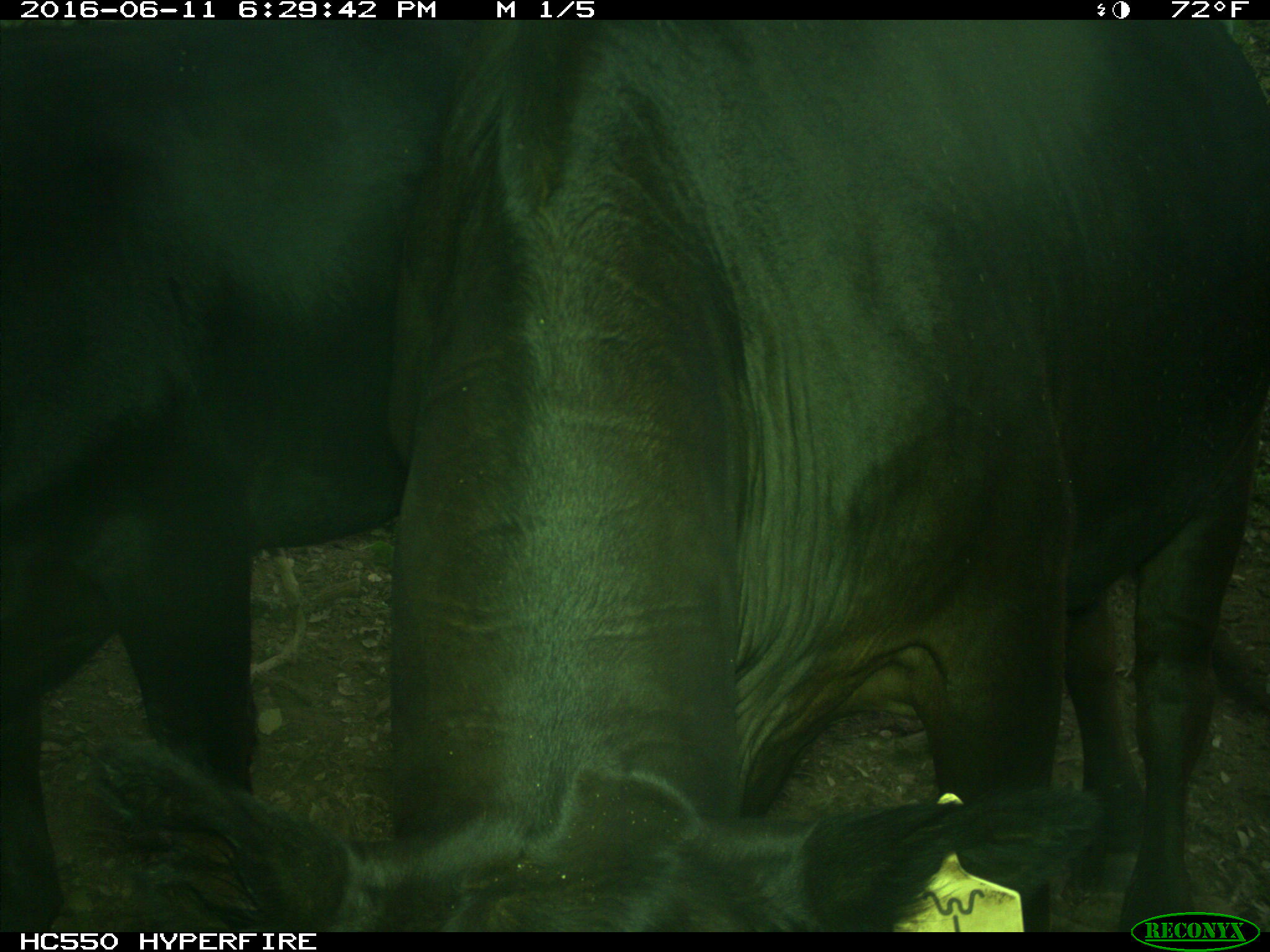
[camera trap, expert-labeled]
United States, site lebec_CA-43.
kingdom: Animalia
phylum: Chordata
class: Mammalia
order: Artiodactyla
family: Bovidae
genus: Bos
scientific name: Bos taurus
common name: domestic cow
Bos taurus (domestic cow).